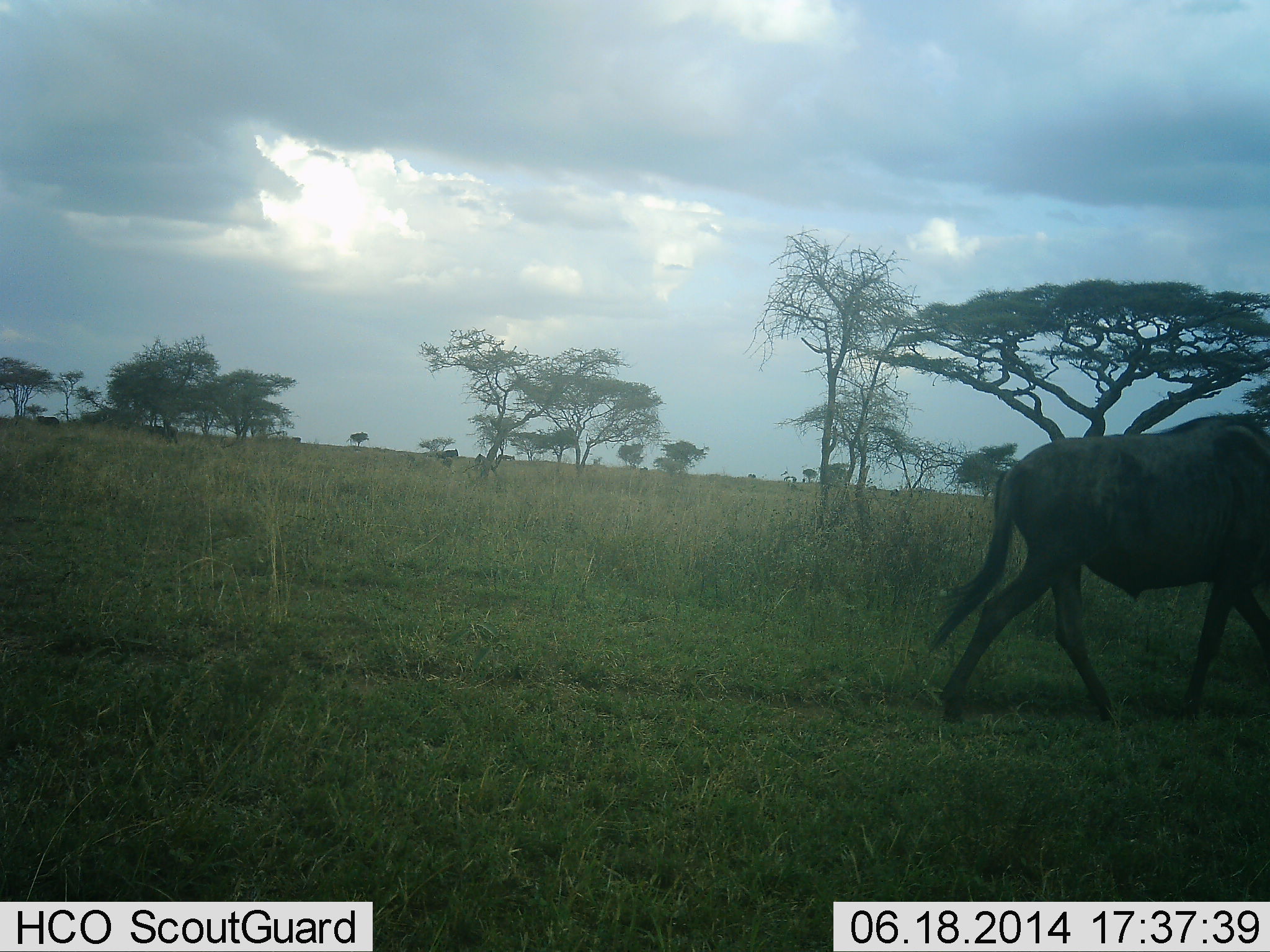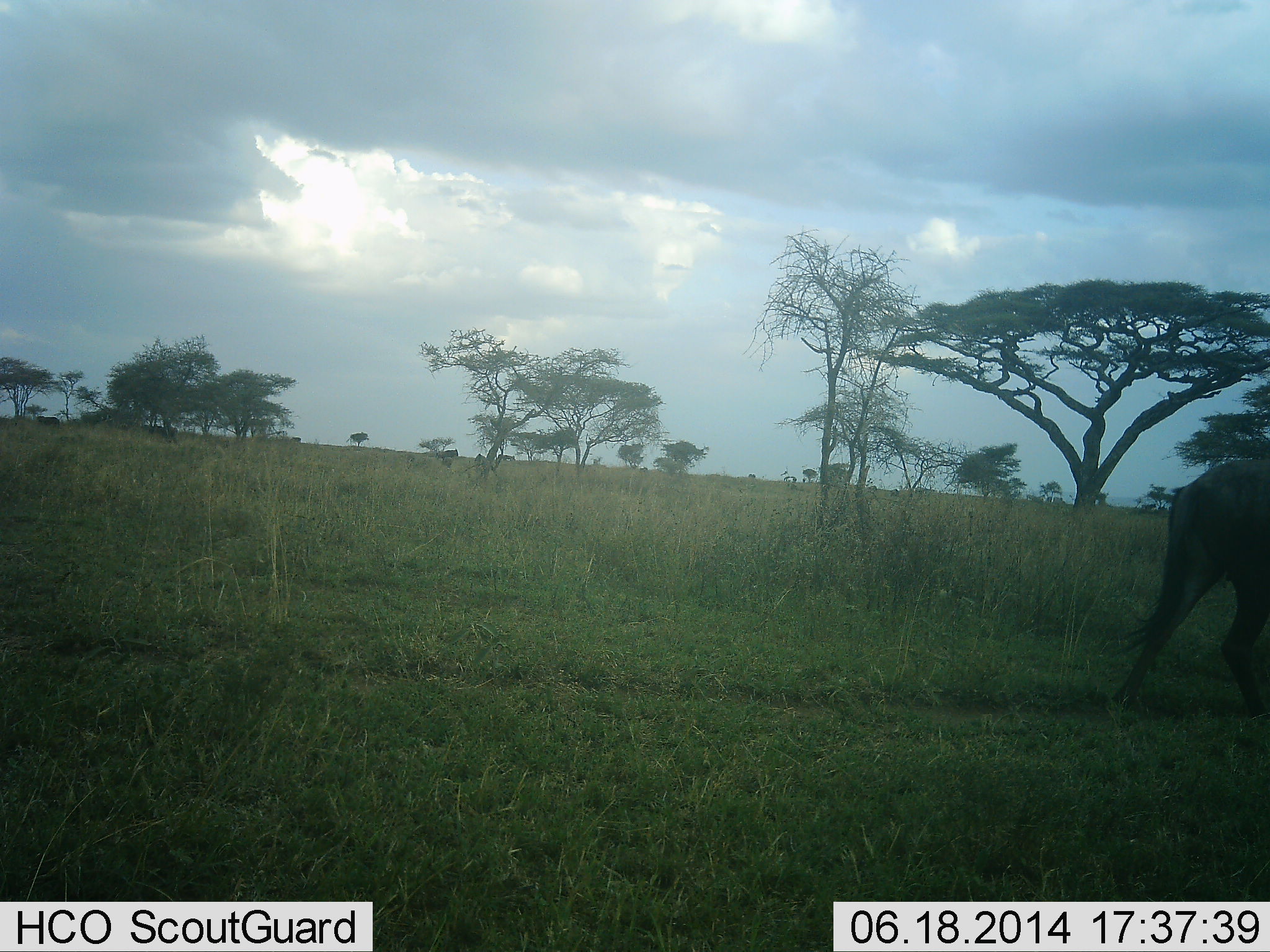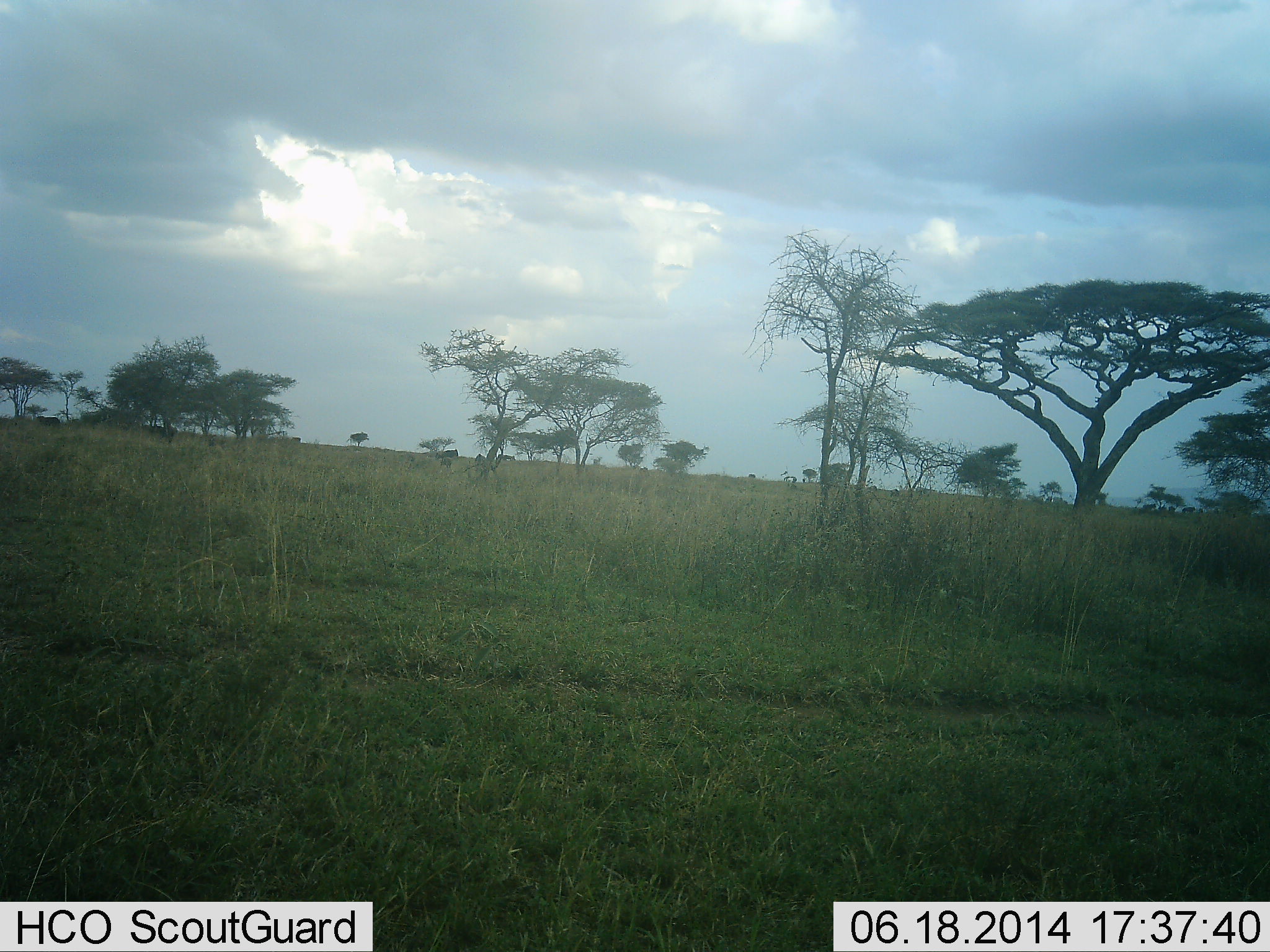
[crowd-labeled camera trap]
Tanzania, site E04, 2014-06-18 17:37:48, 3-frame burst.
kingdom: Animalia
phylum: Chordata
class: Mammalia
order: Artiodactyla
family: Bovidae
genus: Connochaetes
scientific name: Connochaetes taurinus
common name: blue wildebeest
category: wildebeest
Wildebeest (blue wildebeest) (Connochaetes taurinus), count 1. Behavior (volunteer vote fractions): standing 0%, resting 0%, moving 100%, interacting 0%. Young present (vote fraction): 0%. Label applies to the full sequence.